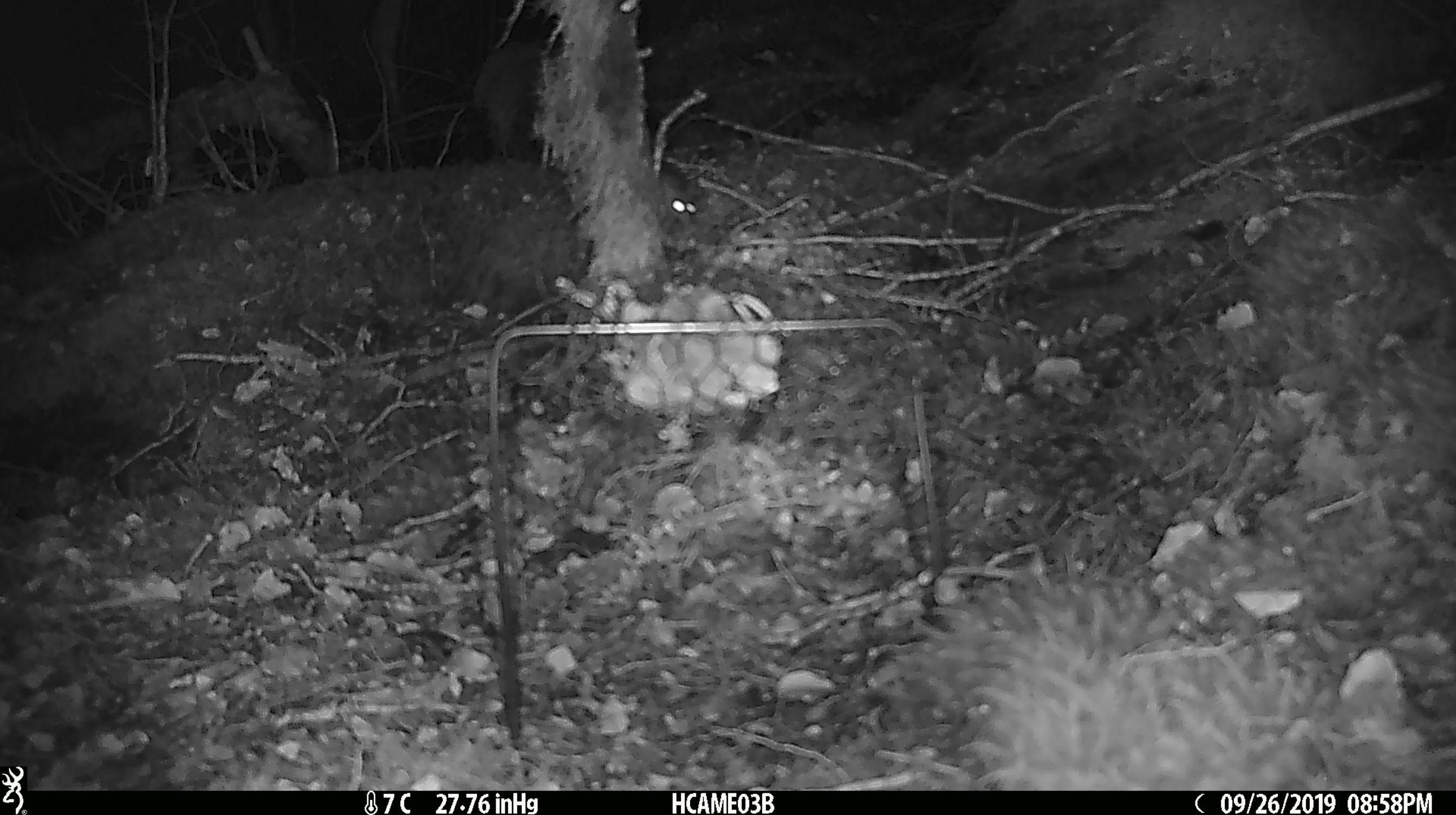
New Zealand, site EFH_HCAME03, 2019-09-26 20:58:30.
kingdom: Animalia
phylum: Chordata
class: Mammalia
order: Rodentia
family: Muridae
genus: Mus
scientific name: Mus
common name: mouse